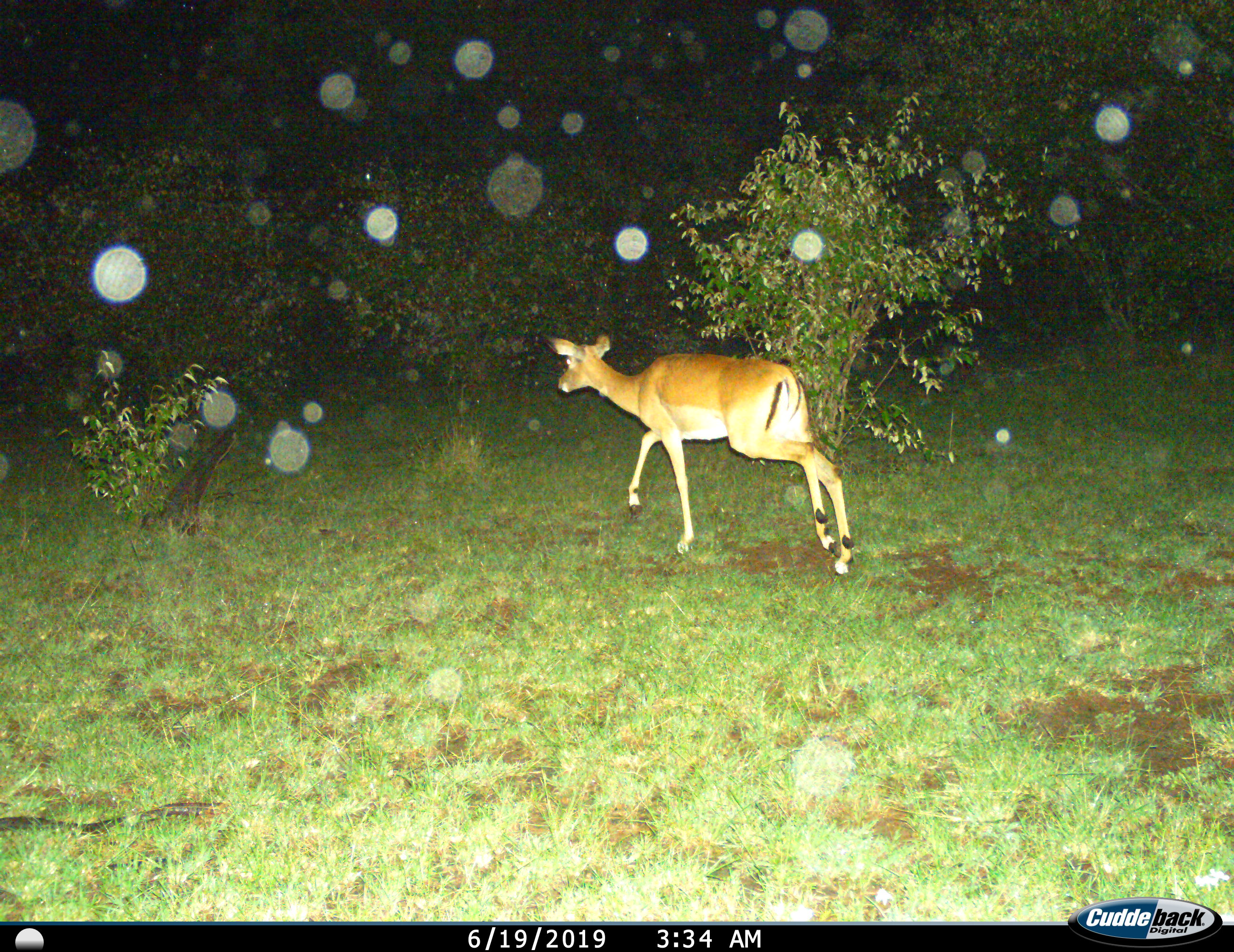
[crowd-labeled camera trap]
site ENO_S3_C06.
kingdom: Animalia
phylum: Chordata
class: Mammalia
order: Artiodactyla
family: Bovidae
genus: Aepyceros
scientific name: Aepyceros melampus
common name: impala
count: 1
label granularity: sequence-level